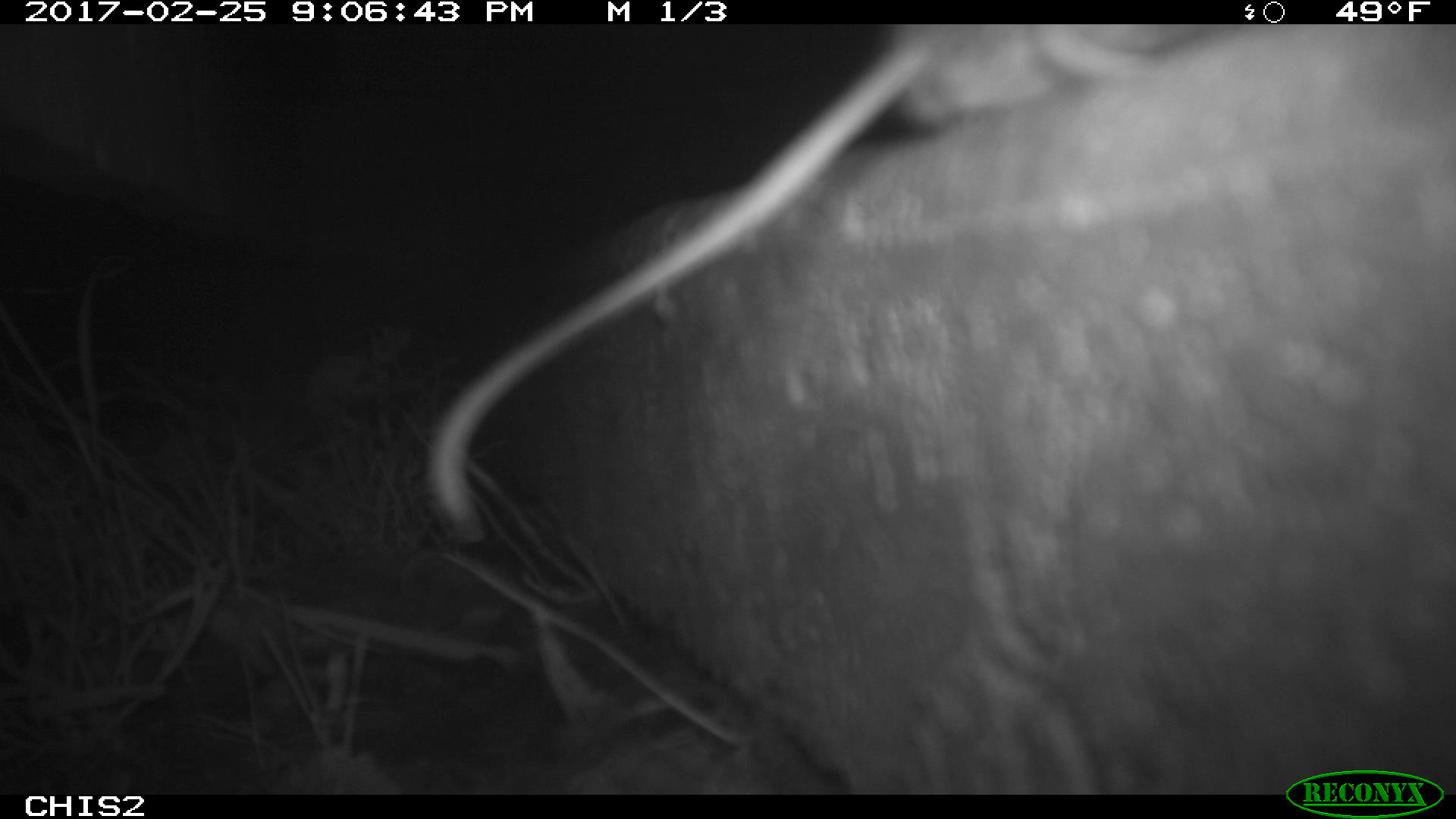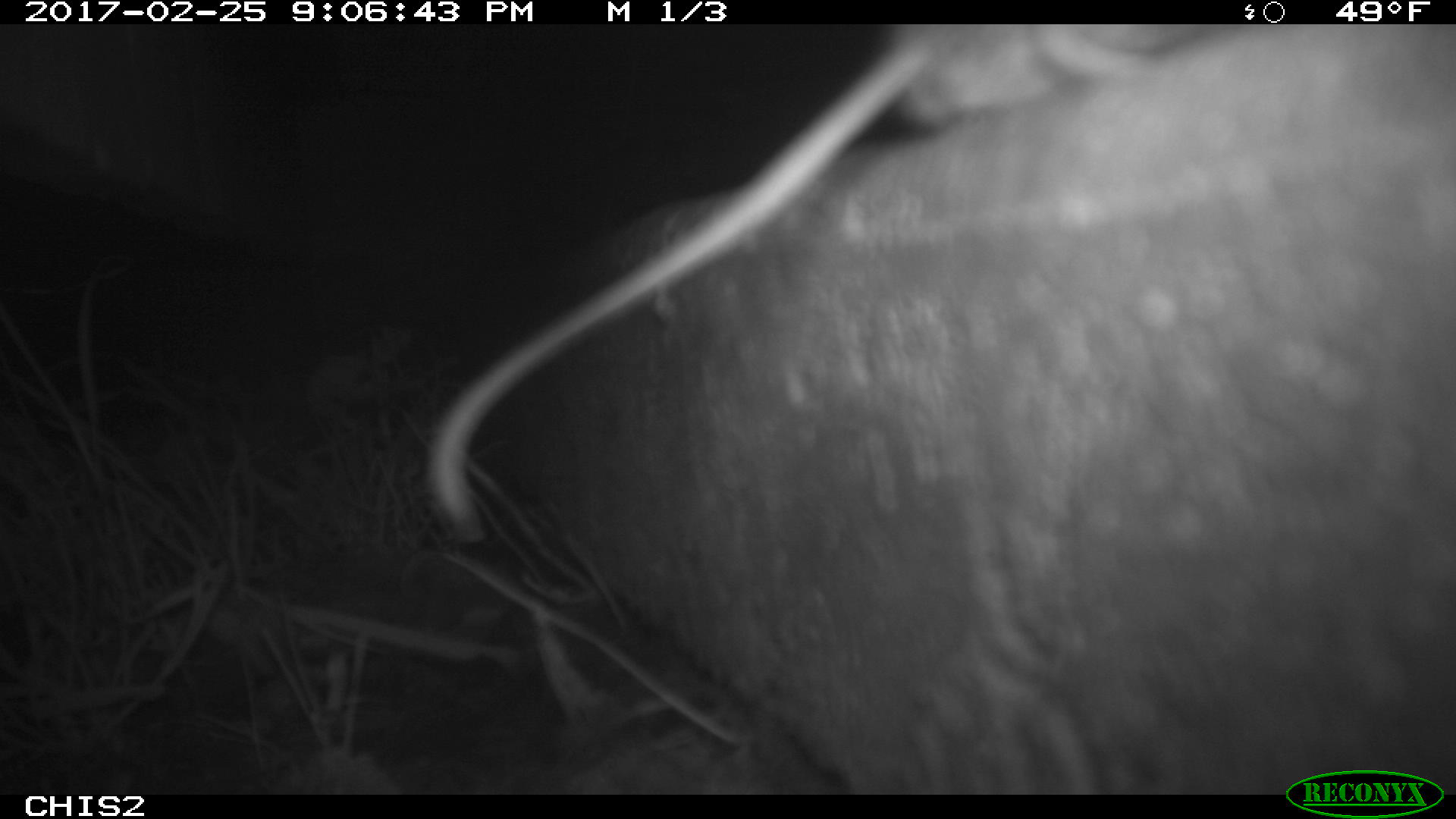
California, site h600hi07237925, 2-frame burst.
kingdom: Animalia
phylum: Chordata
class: Mammalia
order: Rodentia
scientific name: Rodentia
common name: rodent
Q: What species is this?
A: Rodent (Rodentia).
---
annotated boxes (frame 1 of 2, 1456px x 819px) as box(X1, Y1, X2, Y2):
rodent: box(427, 24, 1202, 542)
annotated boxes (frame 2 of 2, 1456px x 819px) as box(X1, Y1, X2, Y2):
rodent: box(421, 24, 1184, 543)